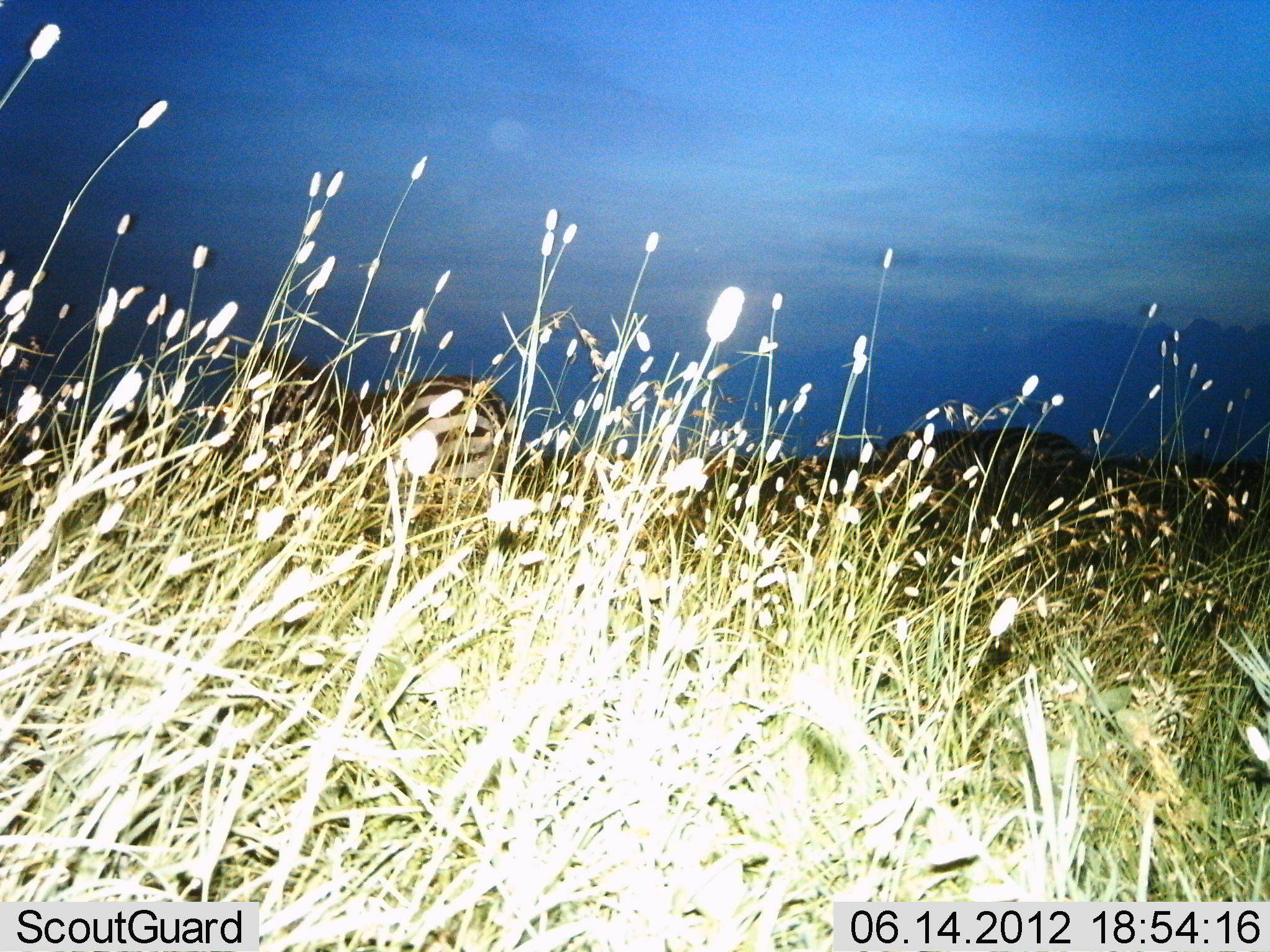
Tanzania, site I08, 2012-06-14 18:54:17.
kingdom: Animalia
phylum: Chordata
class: Mammalia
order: Perissodactyla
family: Equidae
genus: Equus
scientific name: Equus quagga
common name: plains zebra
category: zebra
Zebra (plains zebra) (Equus quagga), count 2. Behavior (volunteer vote fractions): standing 90%, resting 0%, moving 10%, interacting 0%. Young present (vote fraction): 0%. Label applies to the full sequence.